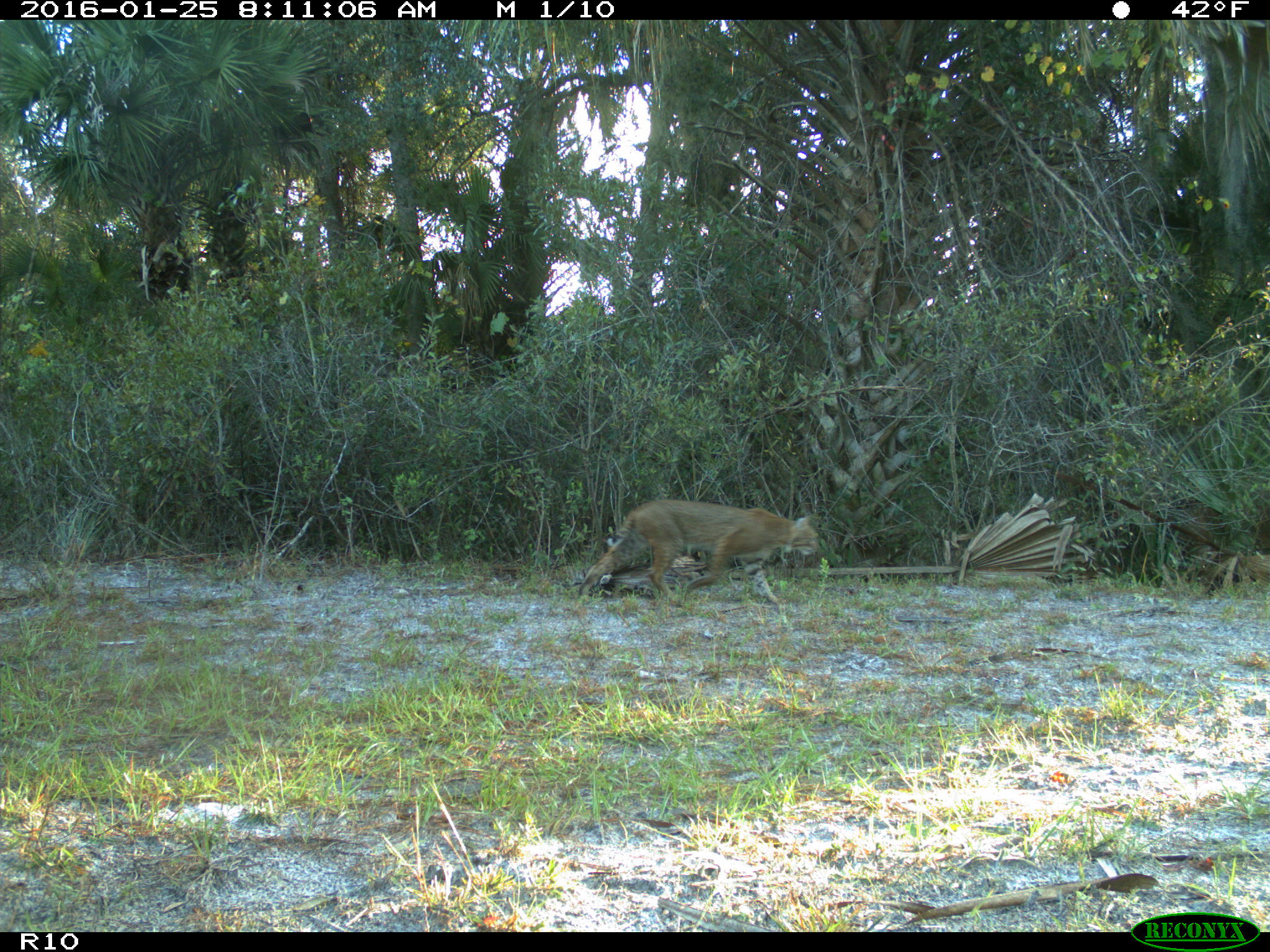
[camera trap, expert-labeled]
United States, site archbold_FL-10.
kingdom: Animalia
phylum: Chordata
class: Mammalia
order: Carnivora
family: Felidae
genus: Lynx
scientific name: Lynx rufus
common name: bobcat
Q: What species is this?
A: Lynx rufus (bobcat).